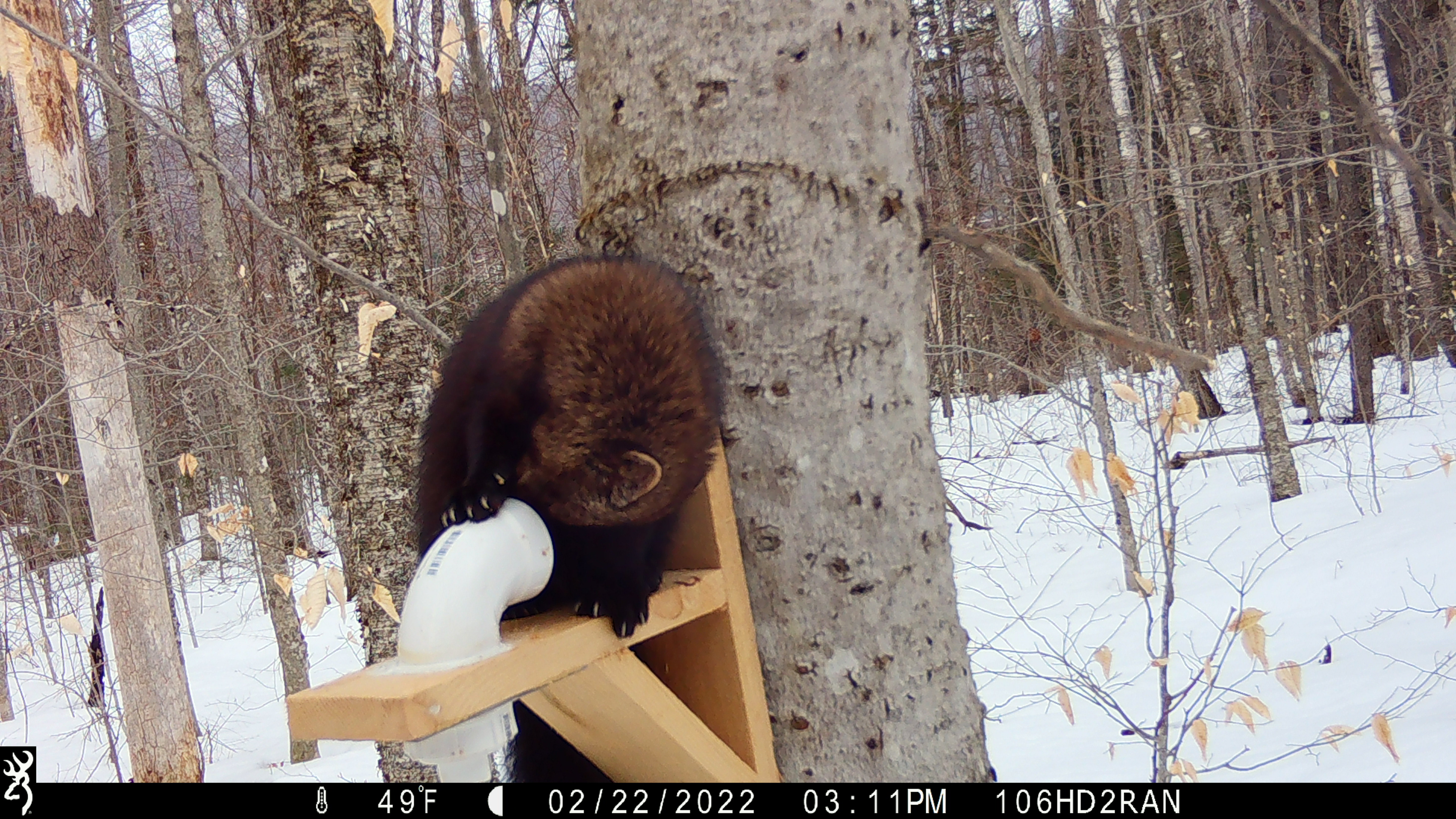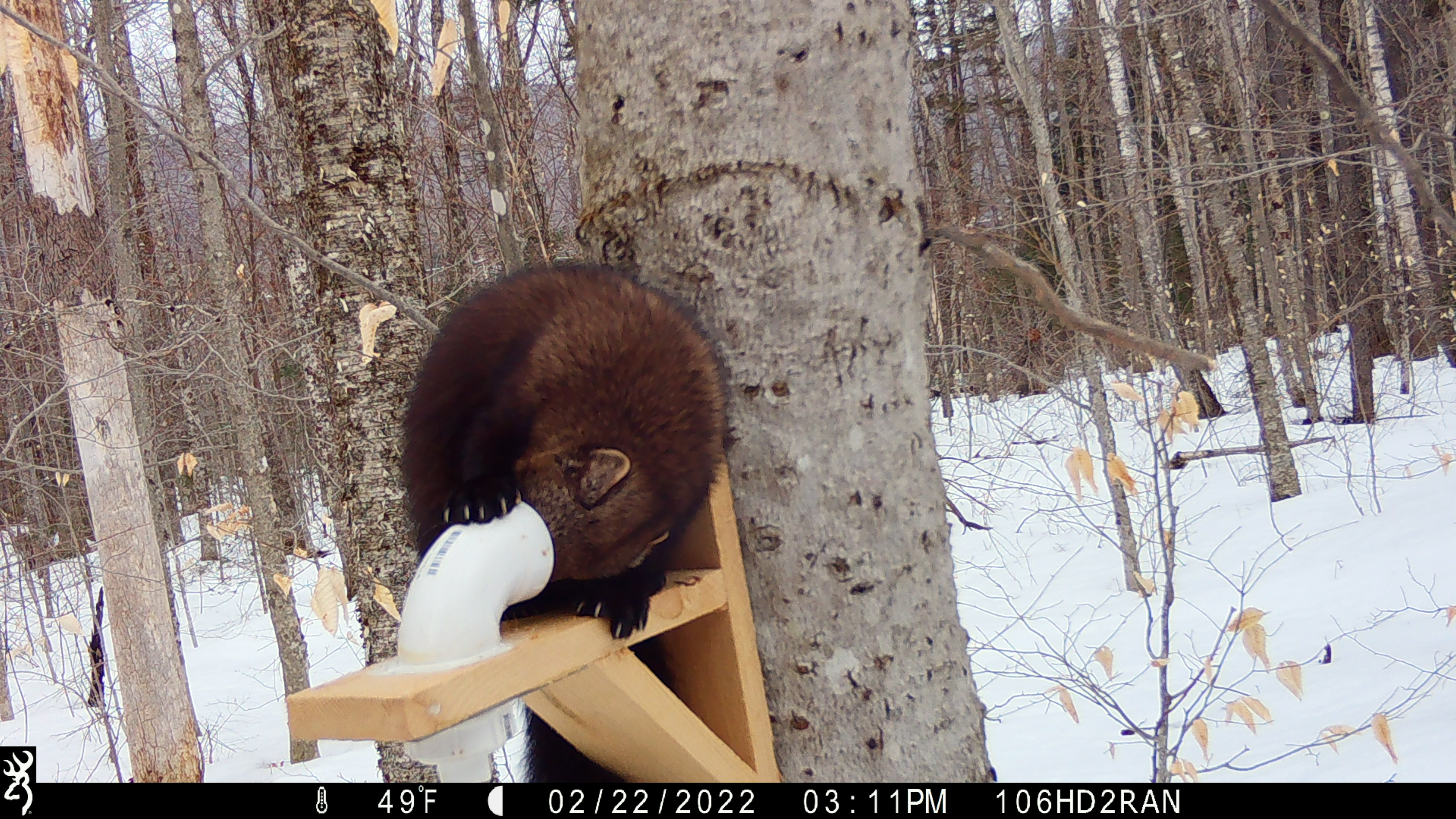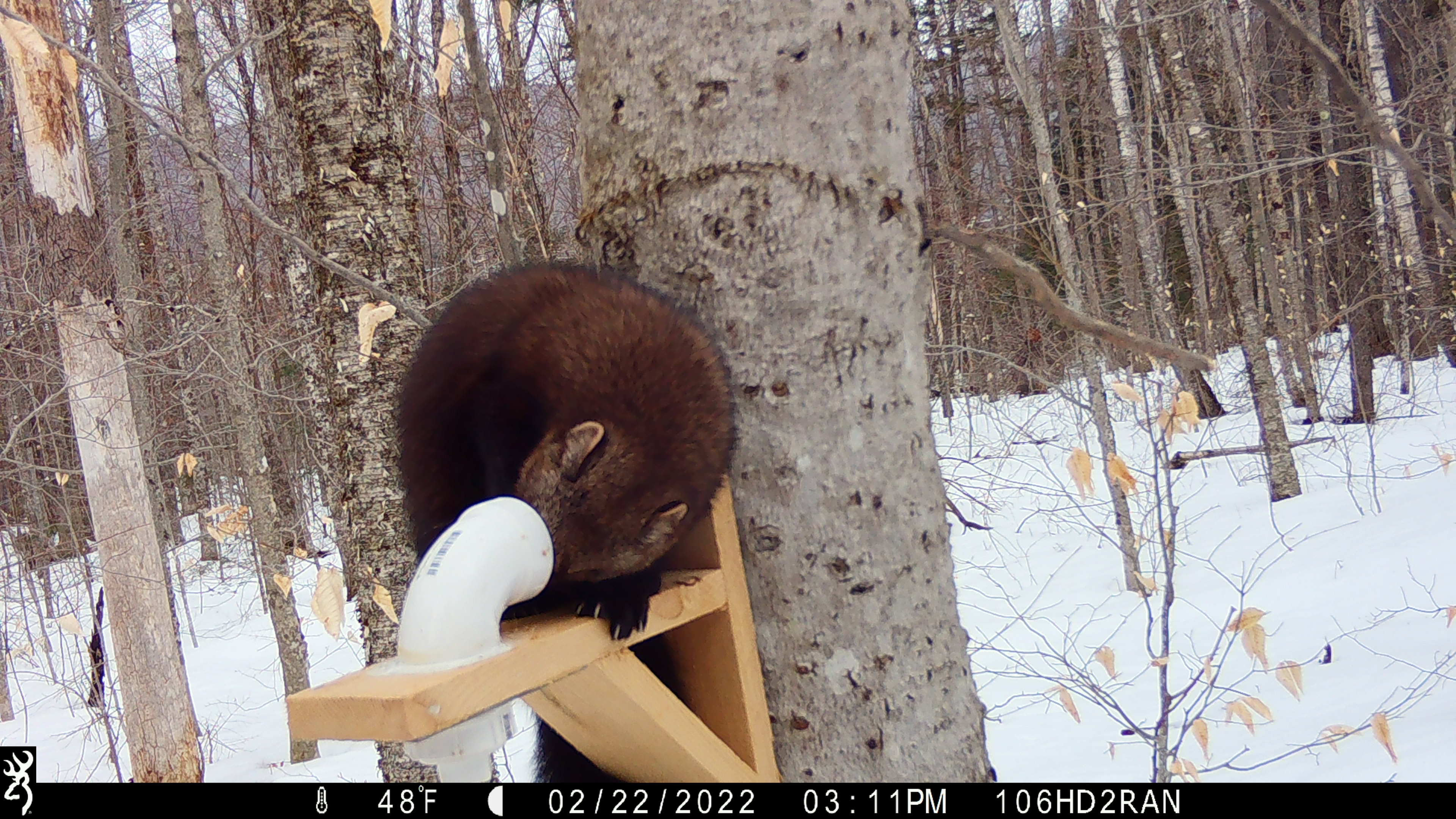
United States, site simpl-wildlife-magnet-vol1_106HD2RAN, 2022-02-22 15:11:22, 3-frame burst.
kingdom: Animalia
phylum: Chordata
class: Mammalia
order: Carnivora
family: Mustelidae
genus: Pekania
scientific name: Pekania pennanti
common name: fisher